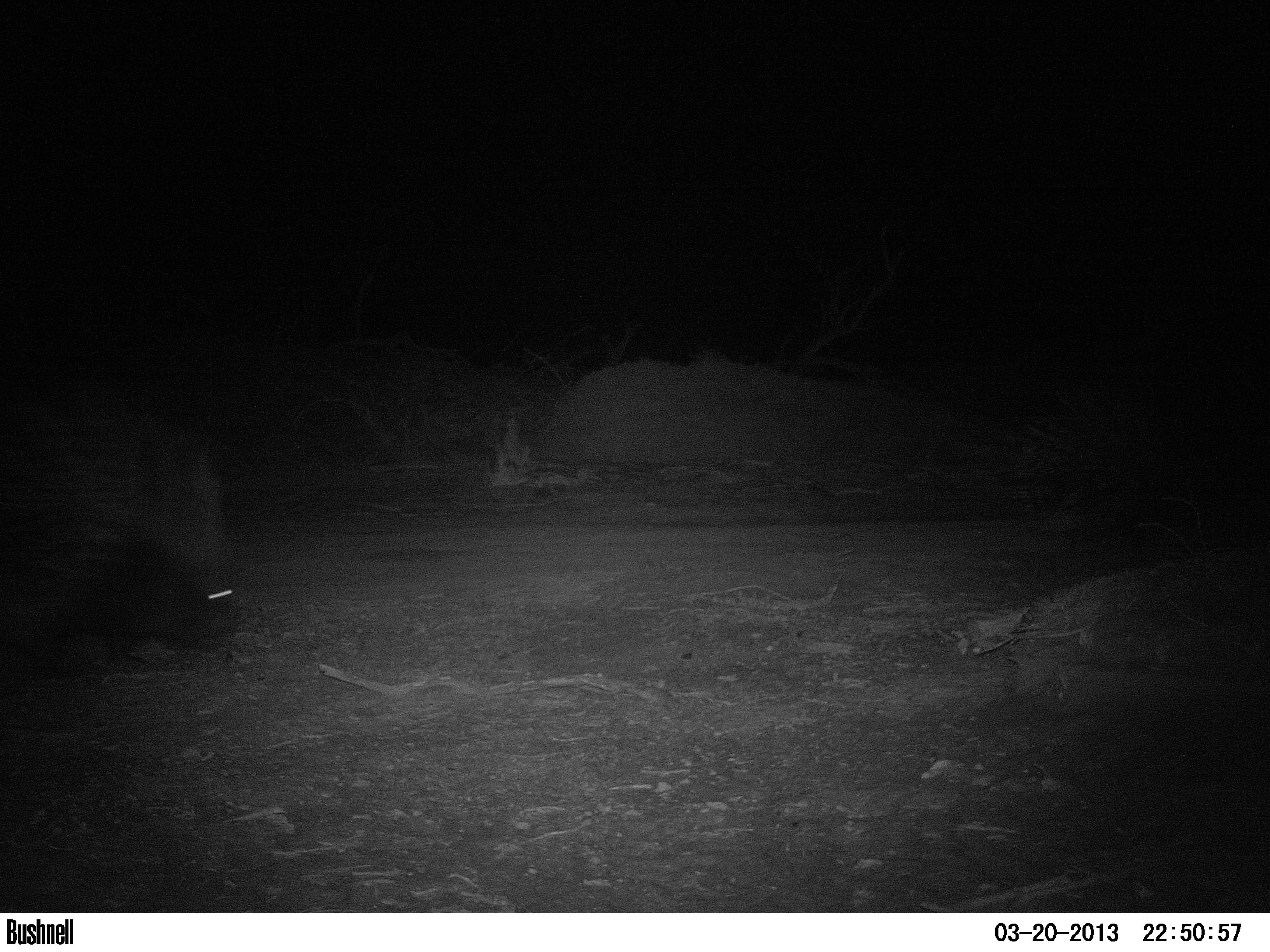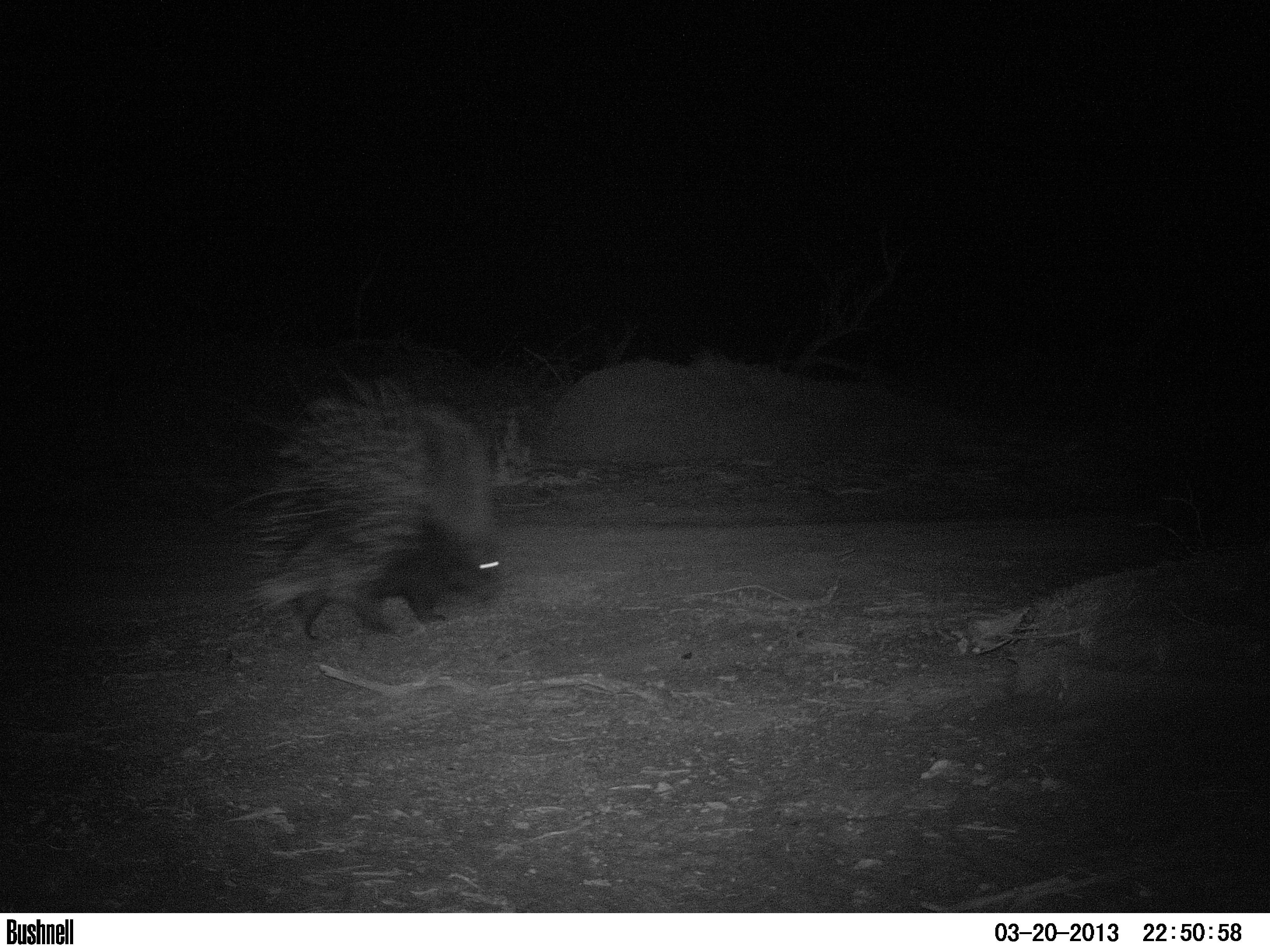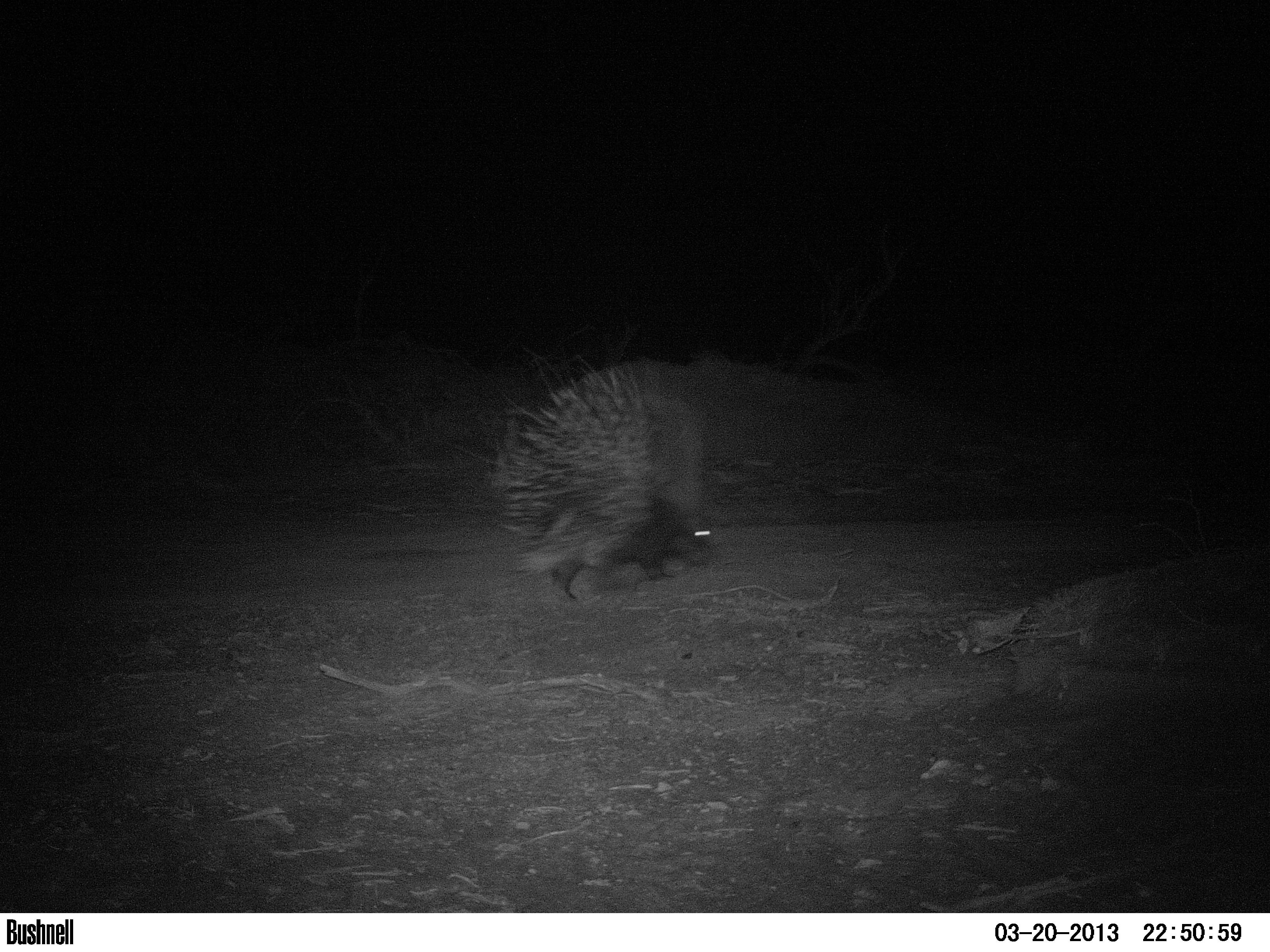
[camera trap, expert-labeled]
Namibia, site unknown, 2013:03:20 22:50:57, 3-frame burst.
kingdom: Animalia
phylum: Chordata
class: Mammalia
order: Rodentia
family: Hystricidae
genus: Hystrix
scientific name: Hystrix africaeaustralis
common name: cape porcupine